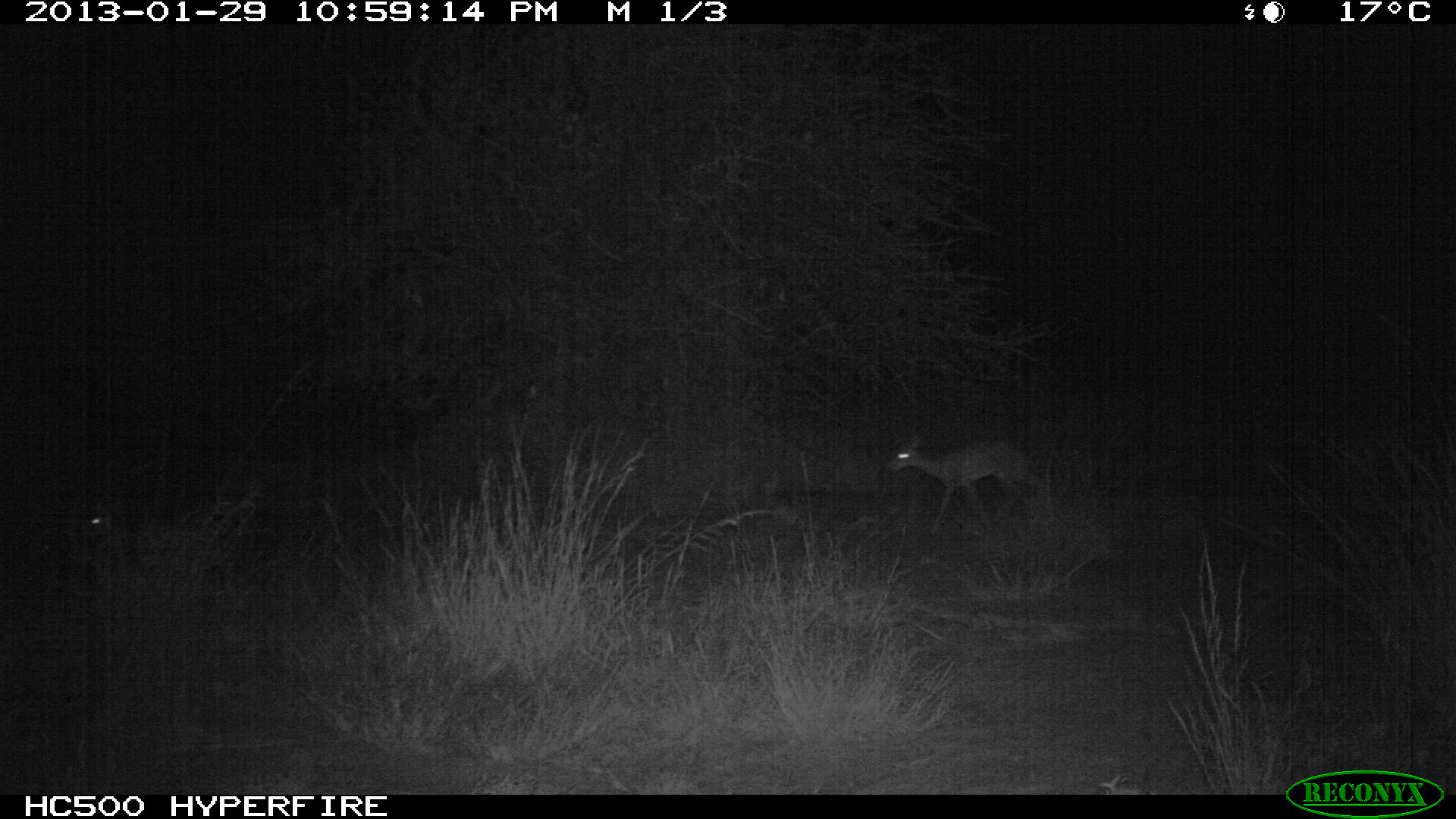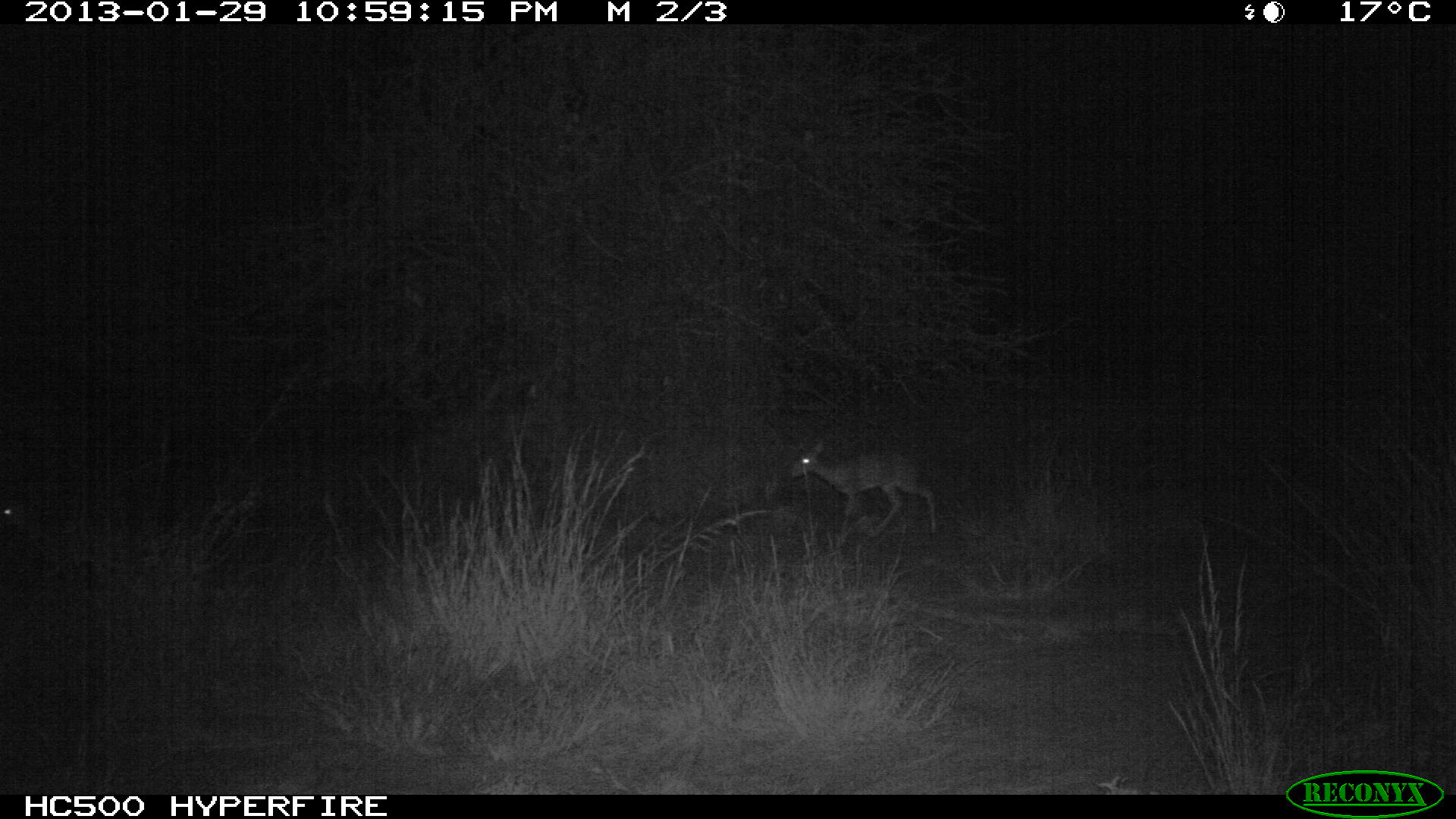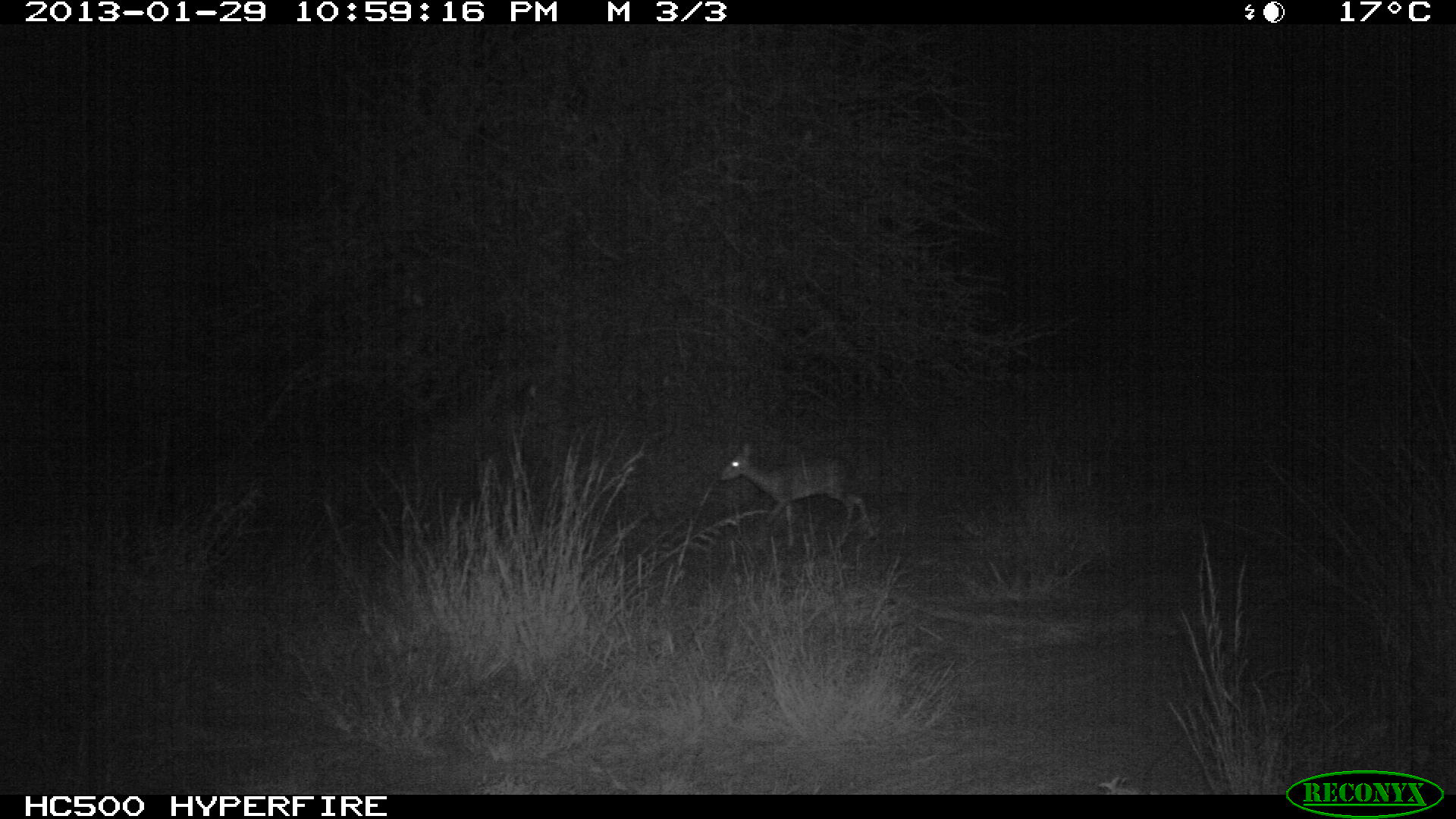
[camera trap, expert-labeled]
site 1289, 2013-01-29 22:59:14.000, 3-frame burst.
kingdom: Animalia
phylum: Chordata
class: Mammalia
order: Artiodactyla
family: Bovidae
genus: Madoqua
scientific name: Madoqua guentheri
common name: günther's dik-dik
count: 2